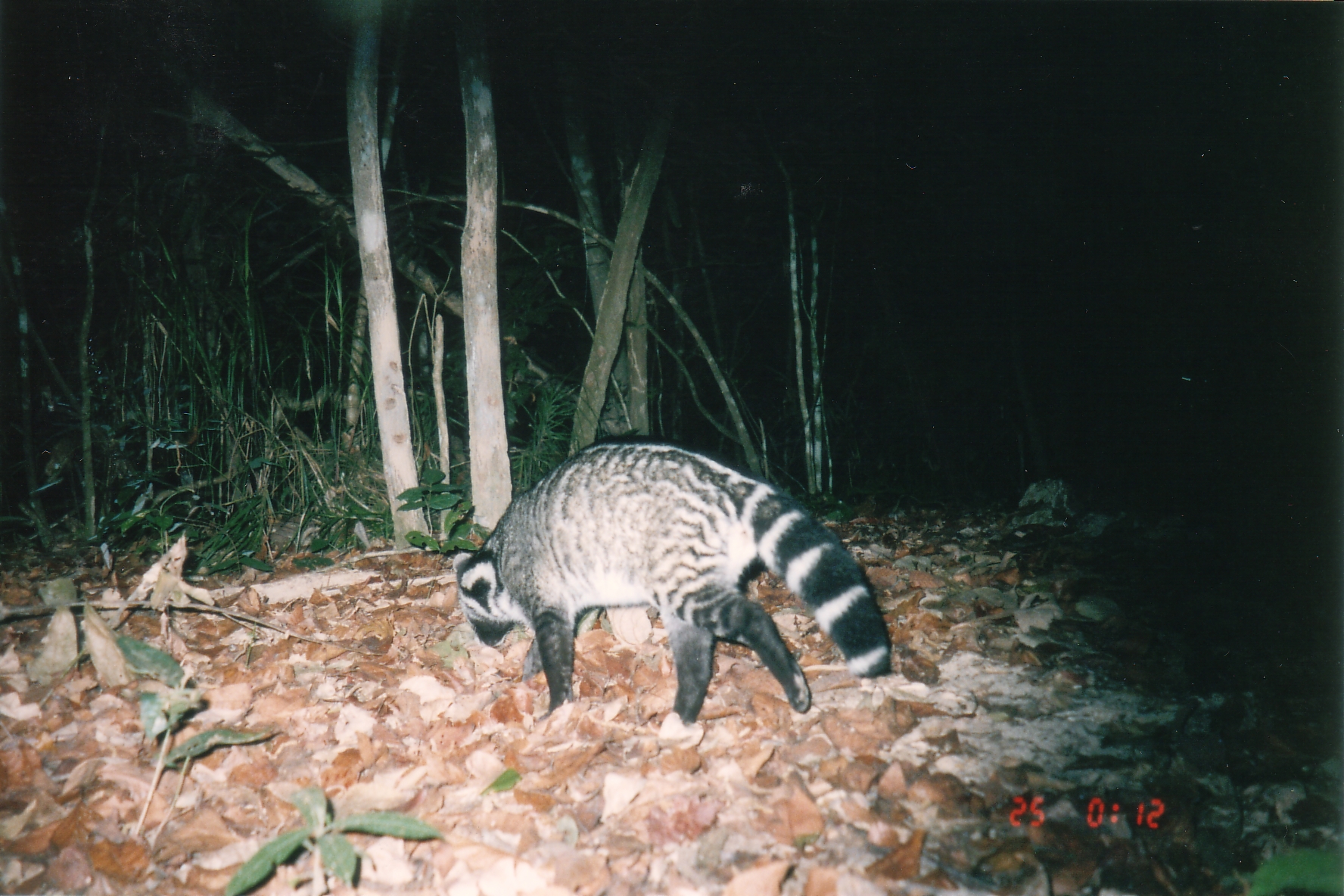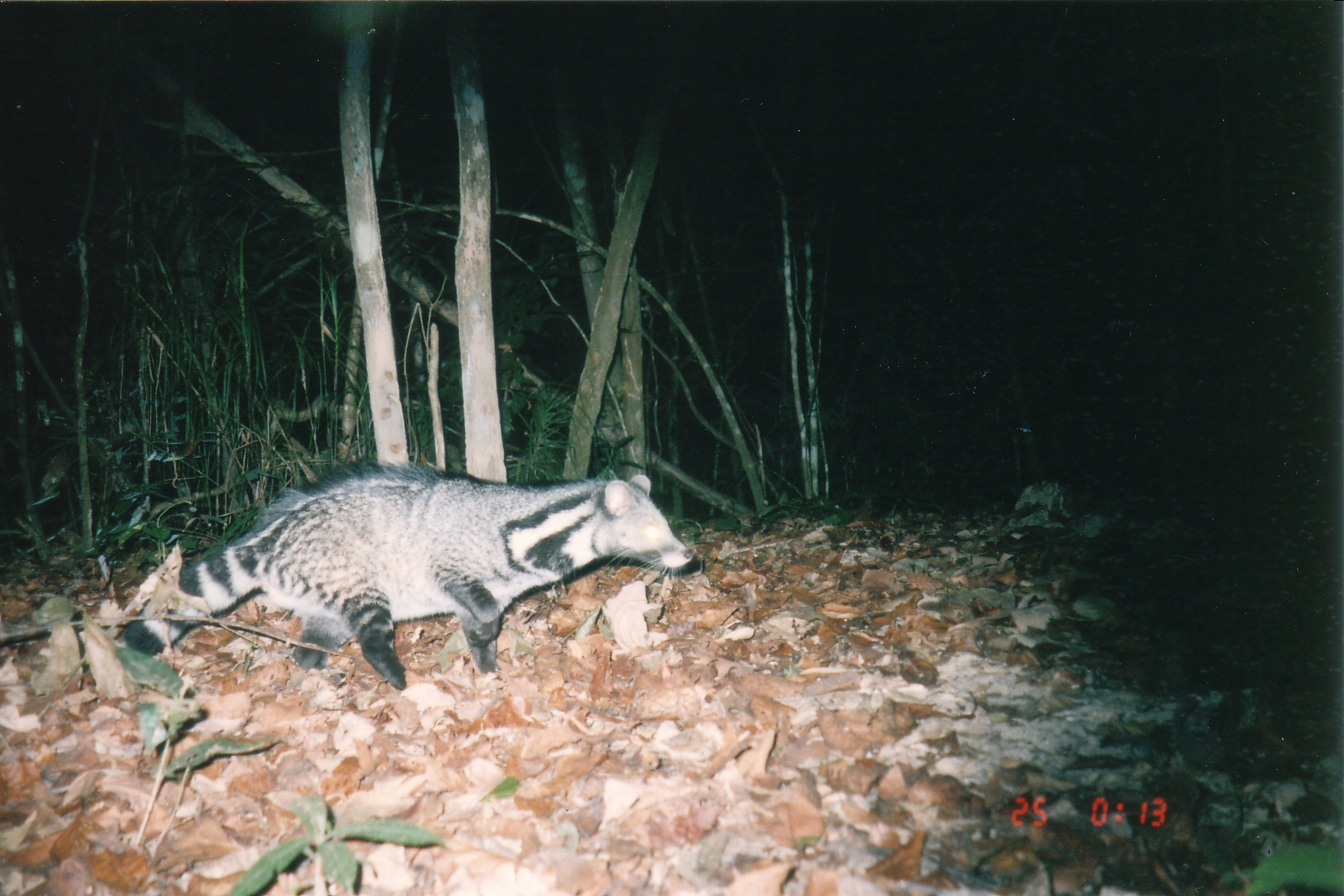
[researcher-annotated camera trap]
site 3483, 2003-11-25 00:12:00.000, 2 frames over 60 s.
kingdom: Animalia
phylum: Chordata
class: Mammalia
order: Carnivora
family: Viverridae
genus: Viverra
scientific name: Viverra zibetha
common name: large indian civet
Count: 1.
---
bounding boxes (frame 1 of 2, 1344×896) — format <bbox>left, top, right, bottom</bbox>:
viverra zibetha: <bbox>451, 435, 892, 727</bbox>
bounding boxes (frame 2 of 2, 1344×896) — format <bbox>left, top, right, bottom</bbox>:
viverra zibetha: <bbox>121, 459, 696, 691</bbox>